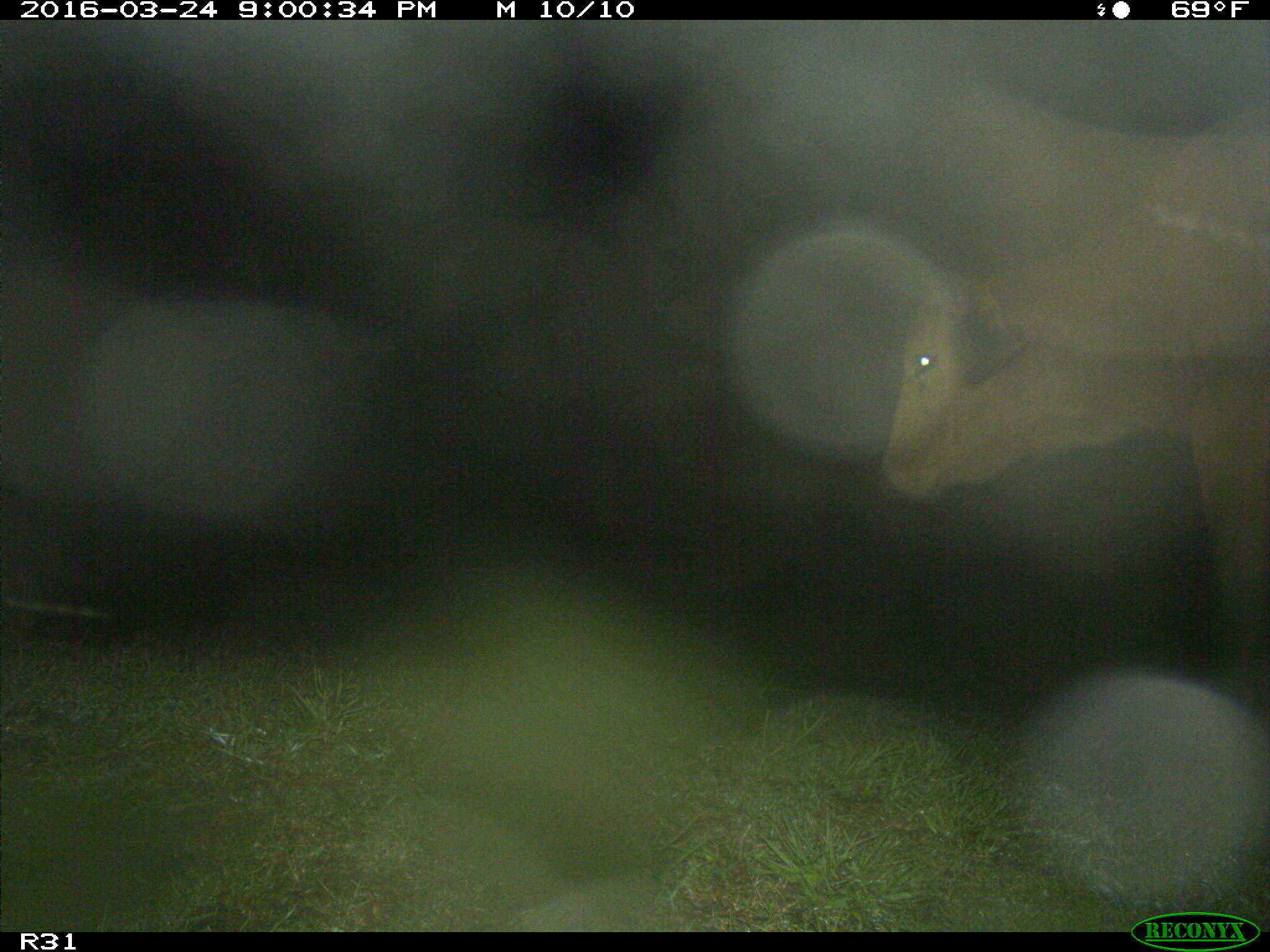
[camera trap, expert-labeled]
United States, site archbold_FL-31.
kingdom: Animalia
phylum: Chordata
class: Mammalia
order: Artiodactyla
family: Bovidae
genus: Bos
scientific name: Bos taurus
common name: domestic cow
Bos taurus (domestic cow).